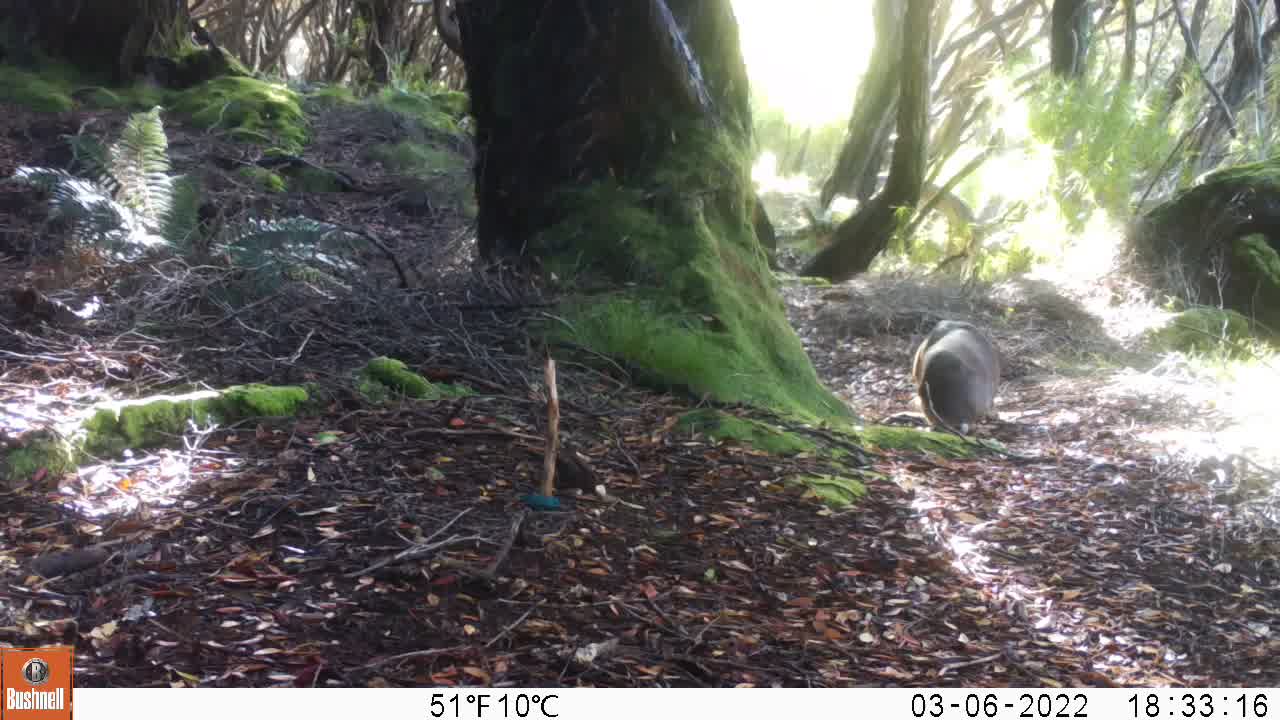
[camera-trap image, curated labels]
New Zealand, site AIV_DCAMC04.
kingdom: Animalia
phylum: Chordata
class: Mammalia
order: Carnivora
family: Otariidae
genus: Phocarctos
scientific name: Phocarctos hookeri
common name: new zealand sea lion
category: sealion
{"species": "sealion (new zealand sea lion) (Phocarctos hookeri)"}